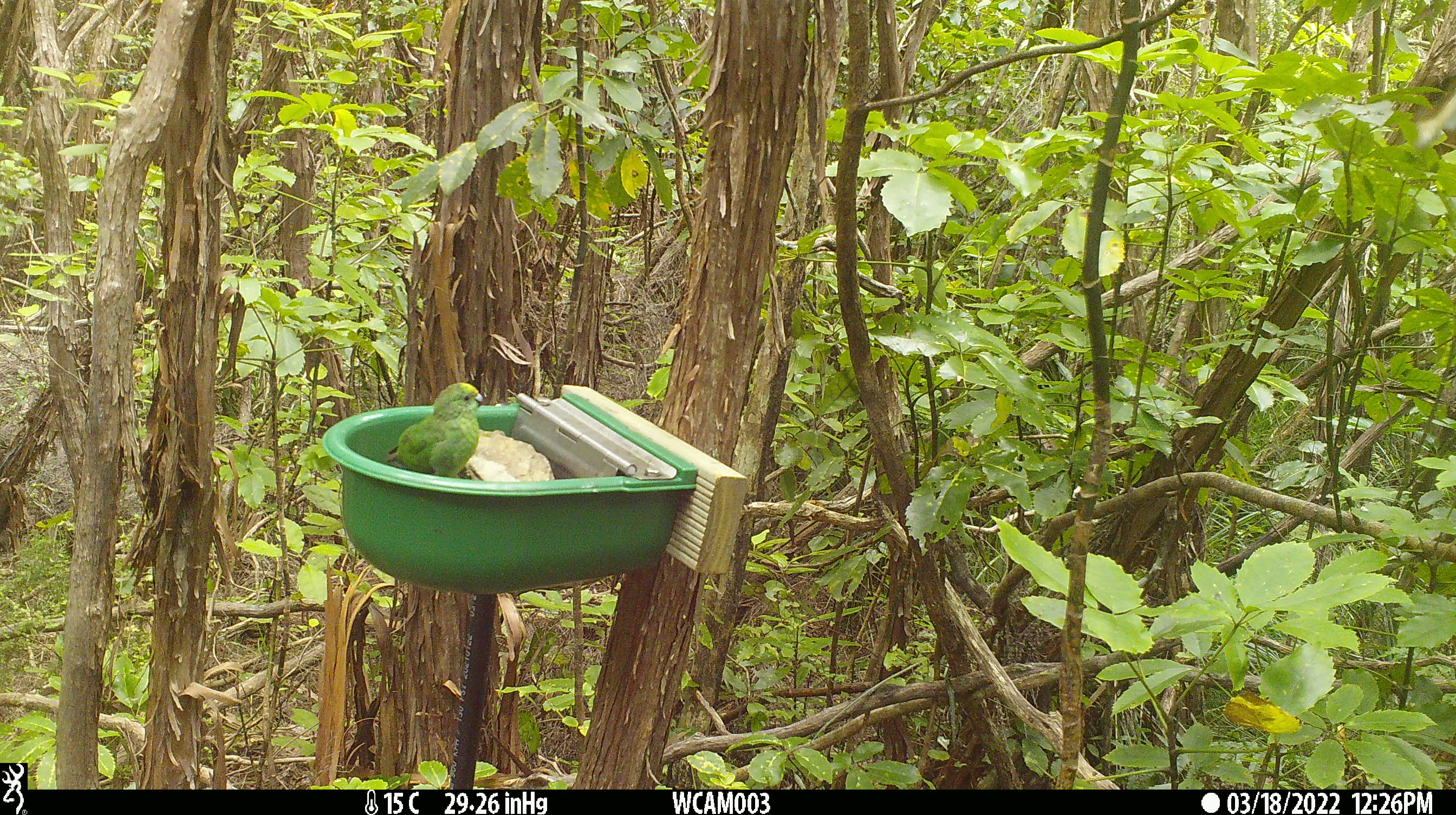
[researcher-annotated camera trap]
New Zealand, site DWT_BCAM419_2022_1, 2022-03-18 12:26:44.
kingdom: Animalia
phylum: Chordata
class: Aves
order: Psittaciformes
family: Psittaculidae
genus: Cyanoramphus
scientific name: Cyanoramphus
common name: parakeet